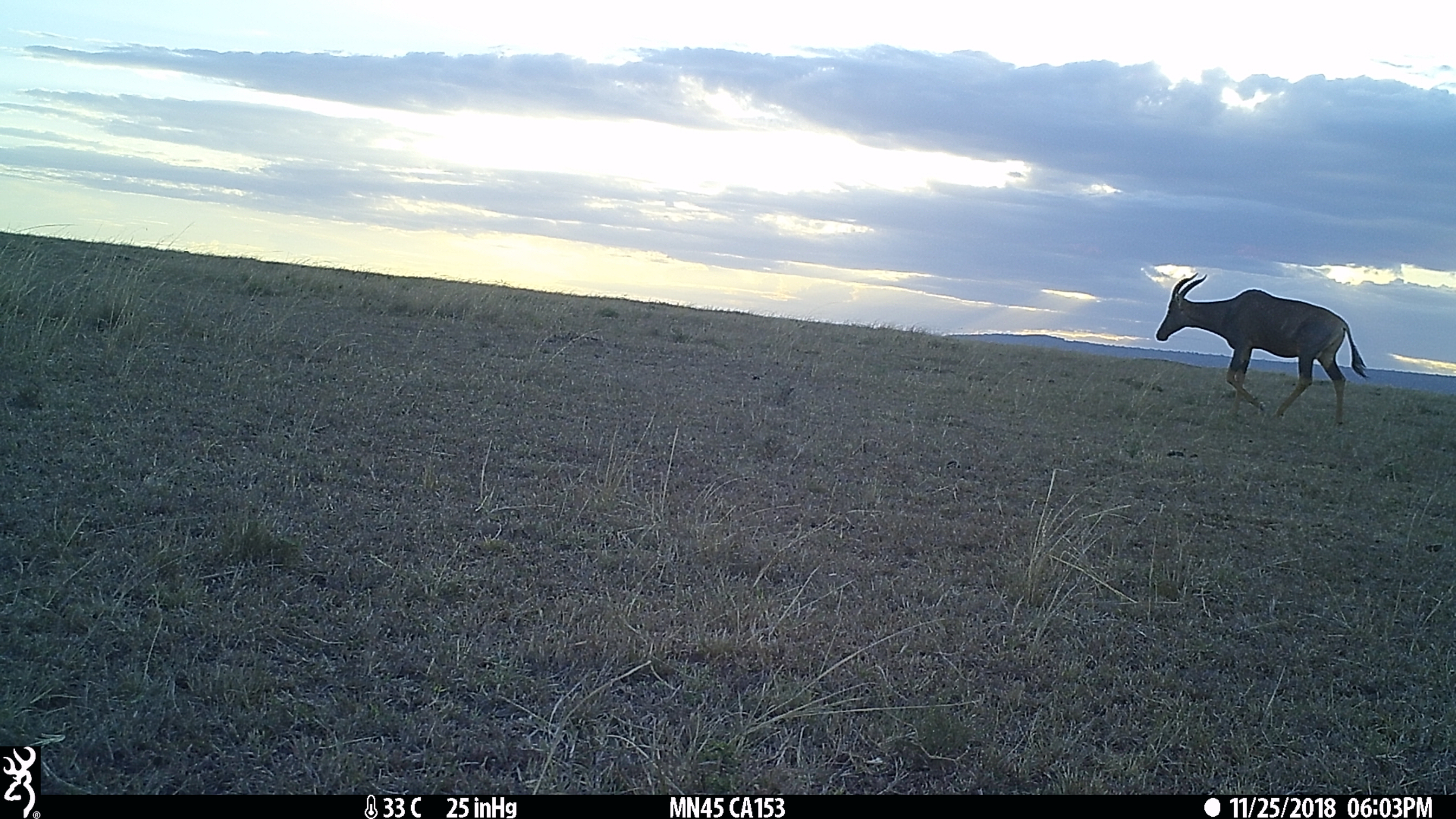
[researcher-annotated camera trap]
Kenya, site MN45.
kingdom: Animalia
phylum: Chordata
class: Mammalia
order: Artiodactyla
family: Bovidae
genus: Damaliscus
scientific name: Damaliscus lunatus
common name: topi